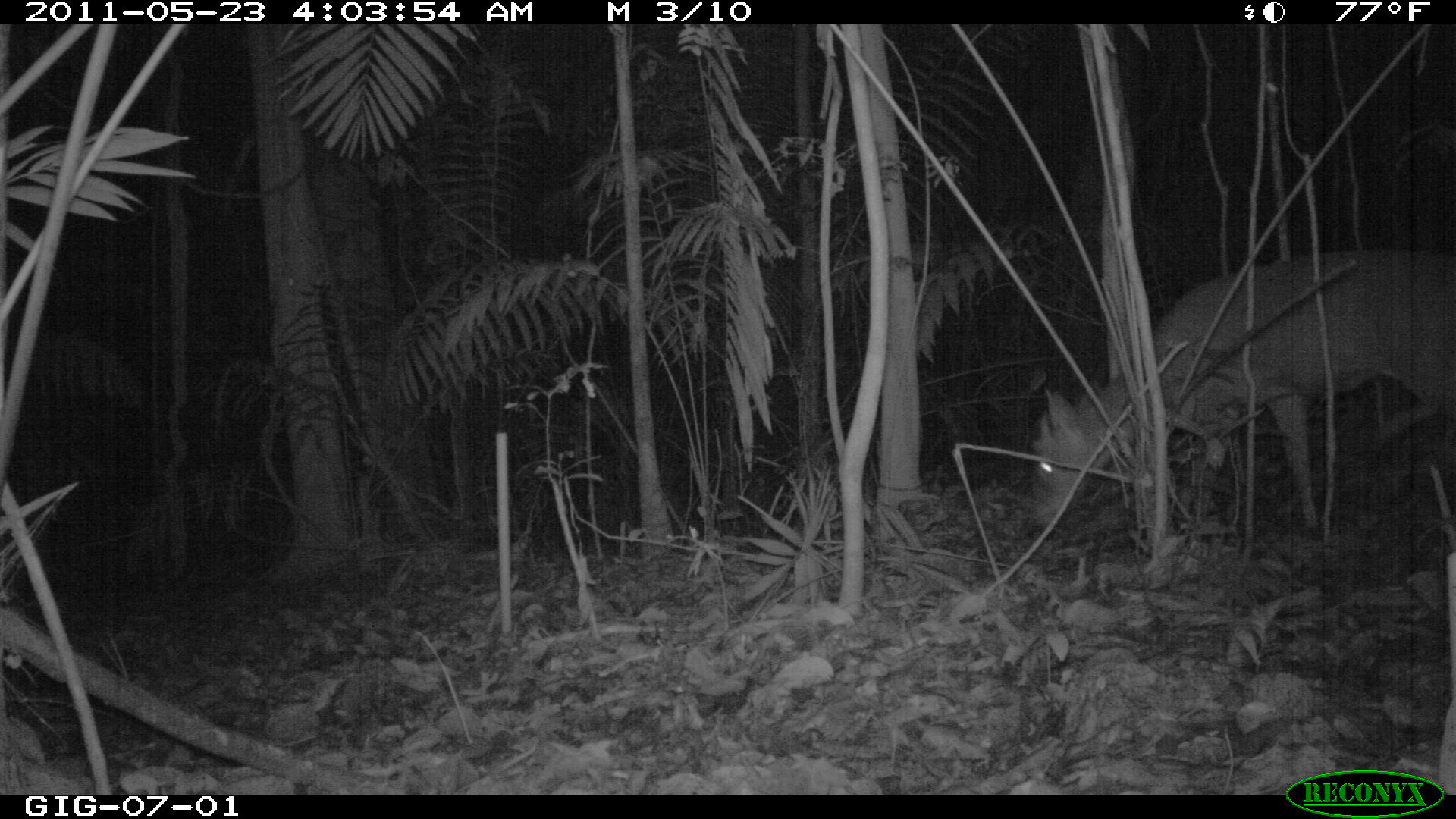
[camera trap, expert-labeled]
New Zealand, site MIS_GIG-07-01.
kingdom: Animalia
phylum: Chordata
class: Mammalia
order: Artiodactyla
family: Cervidae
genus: Odocoileus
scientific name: Odocoileus virginianus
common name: white-tailed deer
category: white tailed deer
White tailed deer (white-tailed deer) (Odocoileus virginianus).